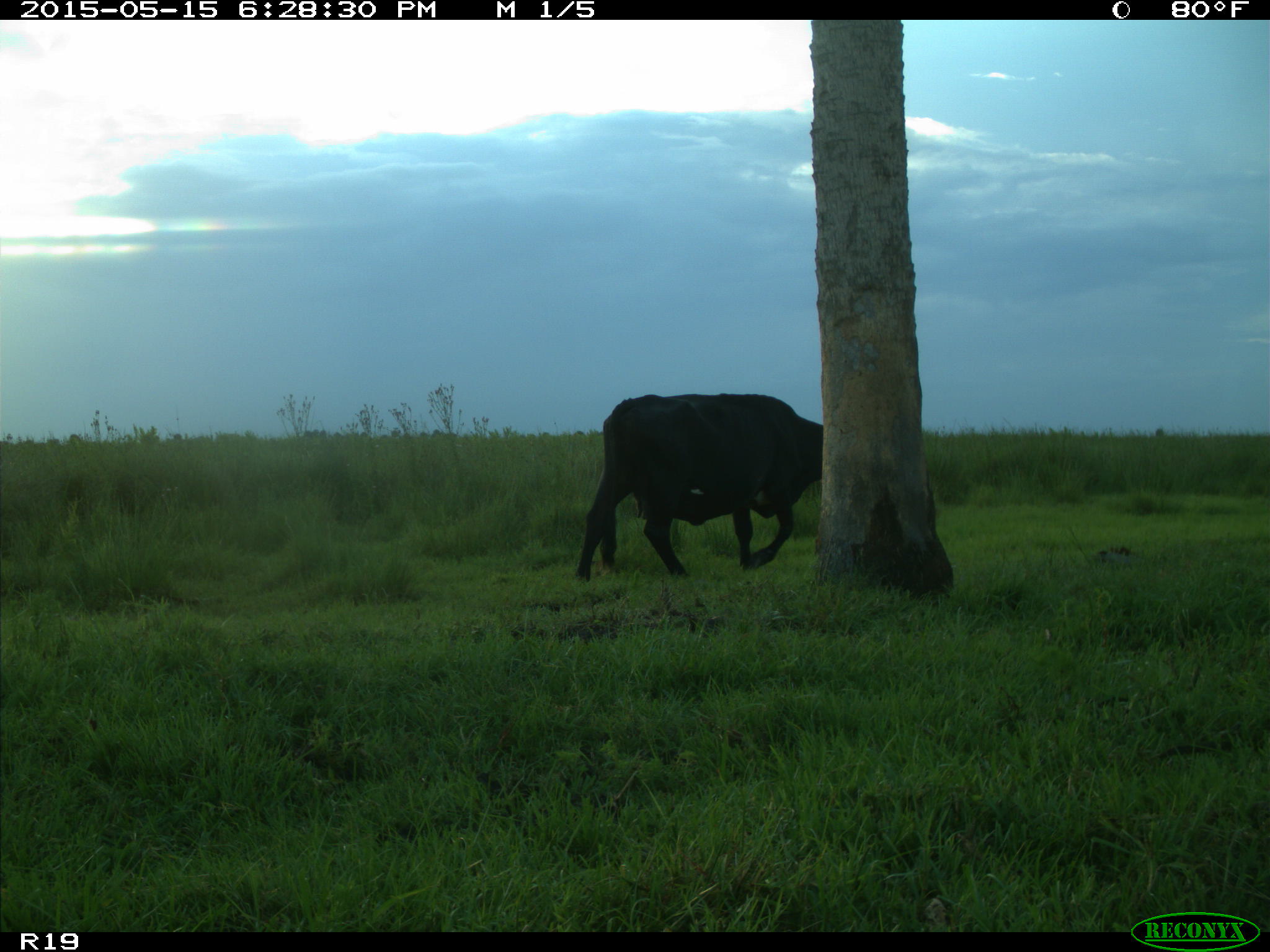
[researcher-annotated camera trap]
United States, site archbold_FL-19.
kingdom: Animalia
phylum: Chordata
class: Mammalia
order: Artiodactyla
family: Bovidae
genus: Bos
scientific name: Bos taurus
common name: domestic cow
Bos taurus (domestic cow).